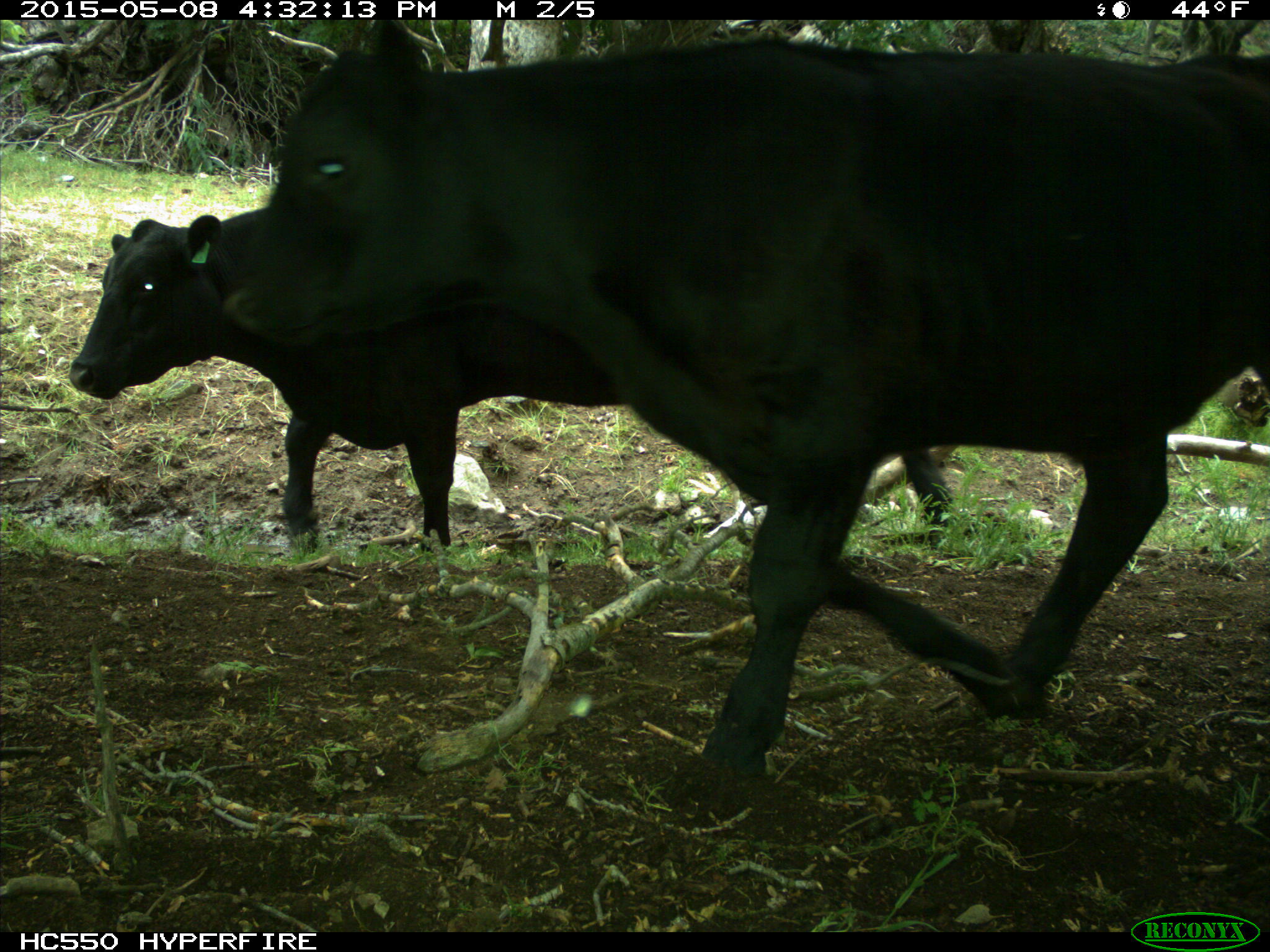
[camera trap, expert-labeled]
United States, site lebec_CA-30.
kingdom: Animalia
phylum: Chordata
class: Mammalia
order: Artiodactyla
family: Bovidae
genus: Bos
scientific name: Bos taurus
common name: domestic cow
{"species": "Bos taurus (domestic cow)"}